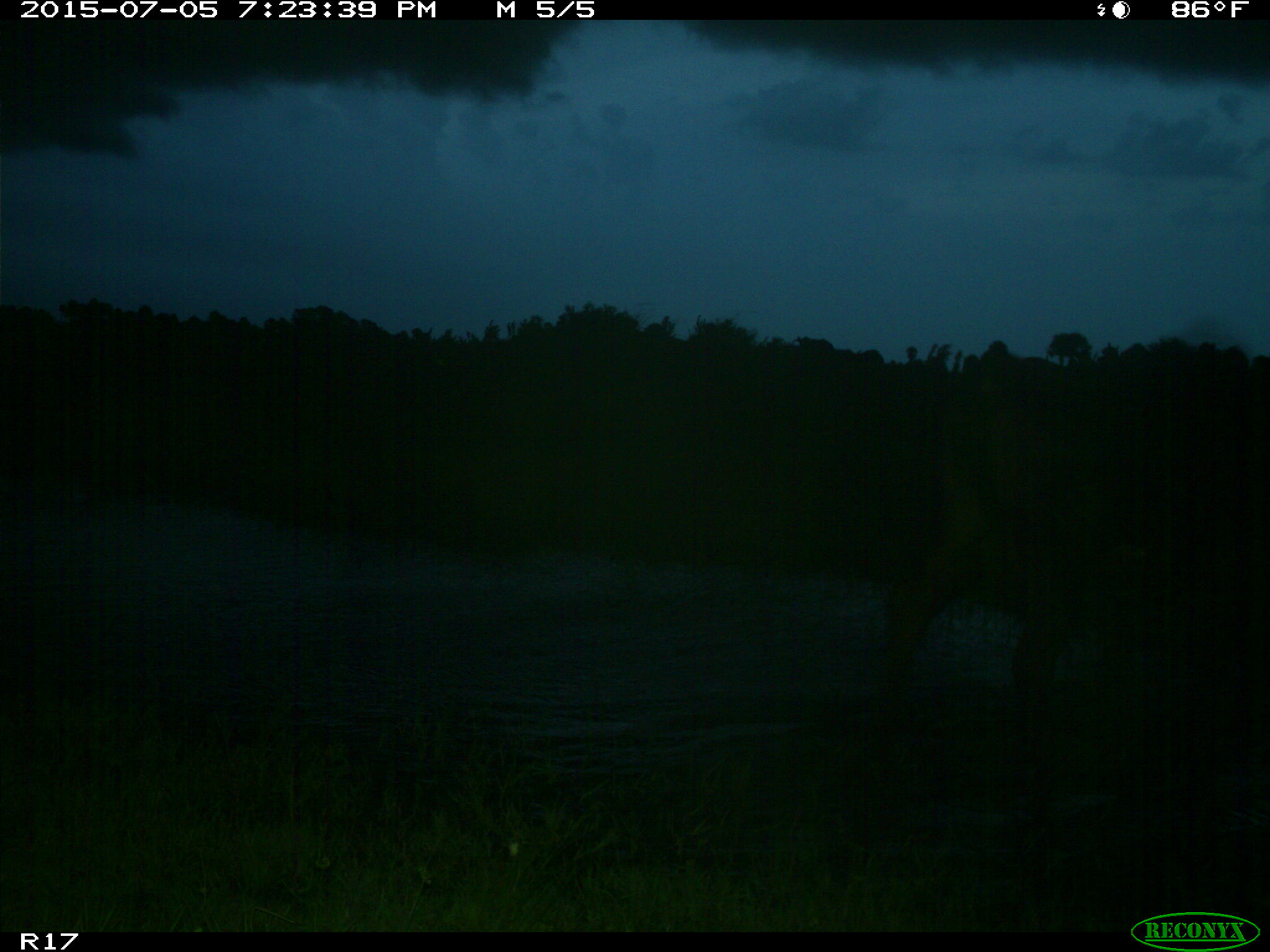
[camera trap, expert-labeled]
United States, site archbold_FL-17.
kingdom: Animalia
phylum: Chordata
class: Mammalia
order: Artiodactyla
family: Bovidae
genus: Bos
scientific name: Bos taurus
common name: domestic cow